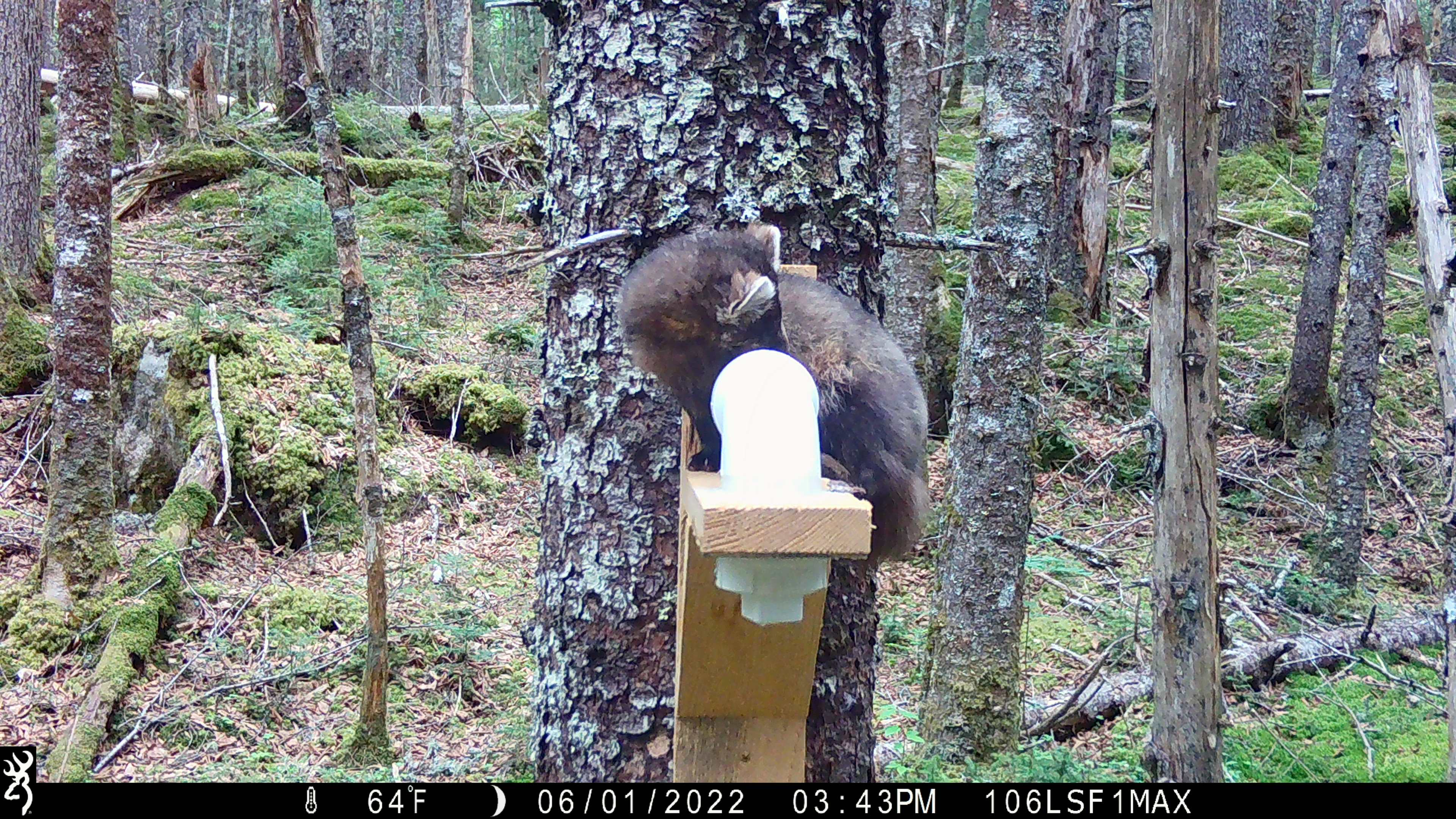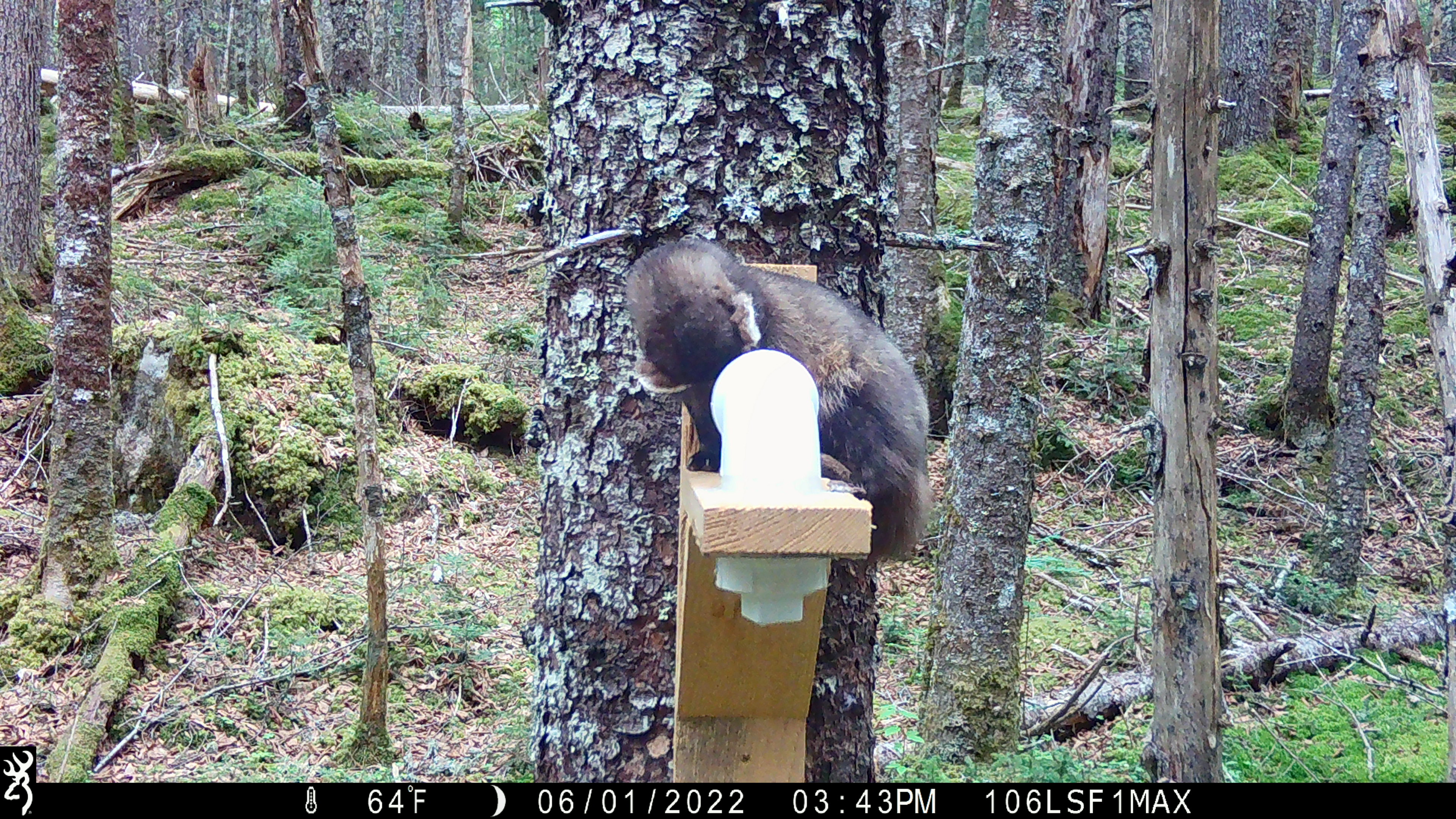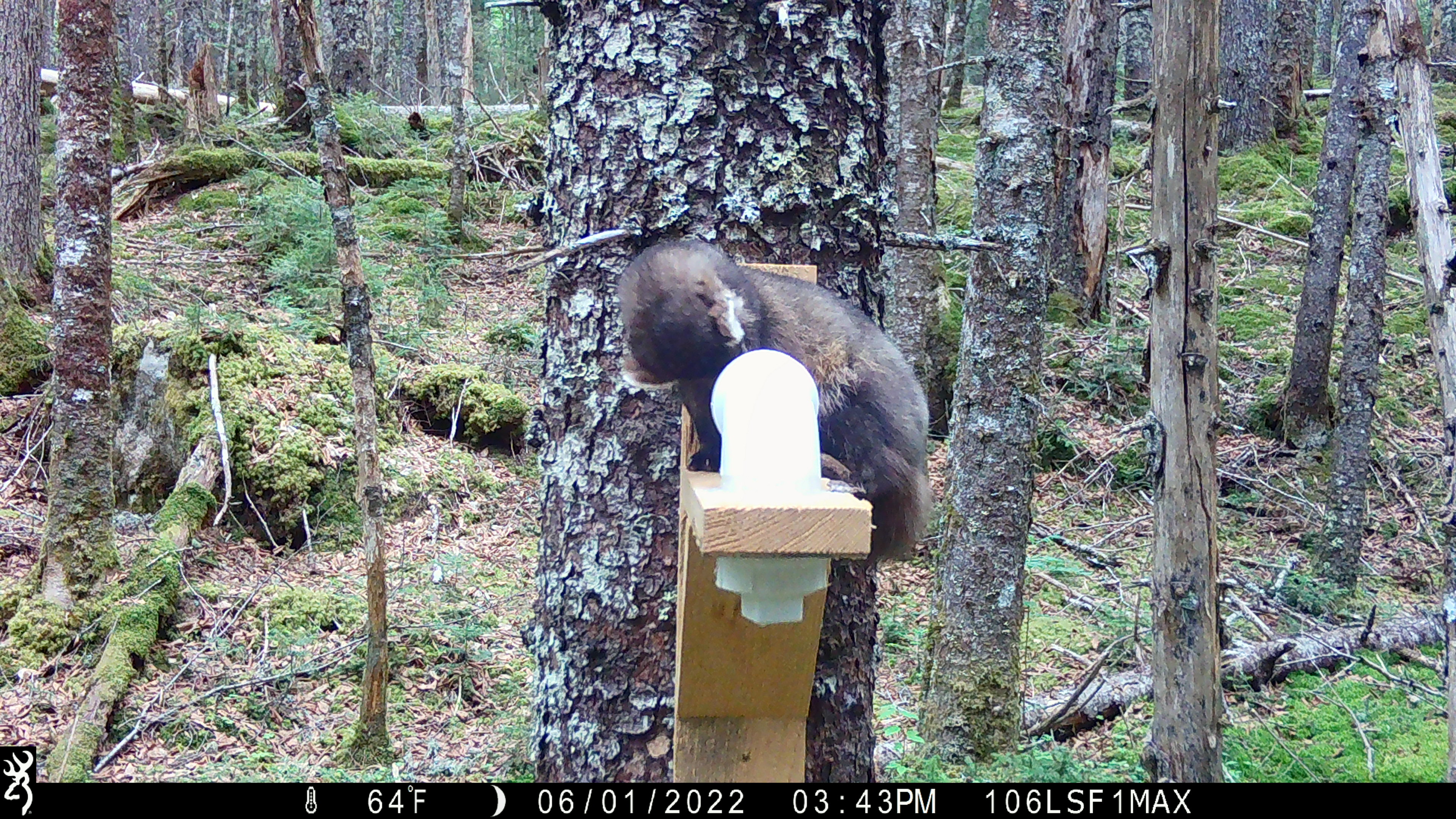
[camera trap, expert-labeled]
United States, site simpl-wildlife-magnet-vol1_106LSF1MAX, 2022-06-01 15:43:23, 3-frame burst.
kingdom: Animalia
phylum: Chordata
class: Mammalia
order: Carnivora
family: Mustelidae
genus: Martes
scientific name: Martes americana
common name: american marten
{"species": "american marten (Martes americana)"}